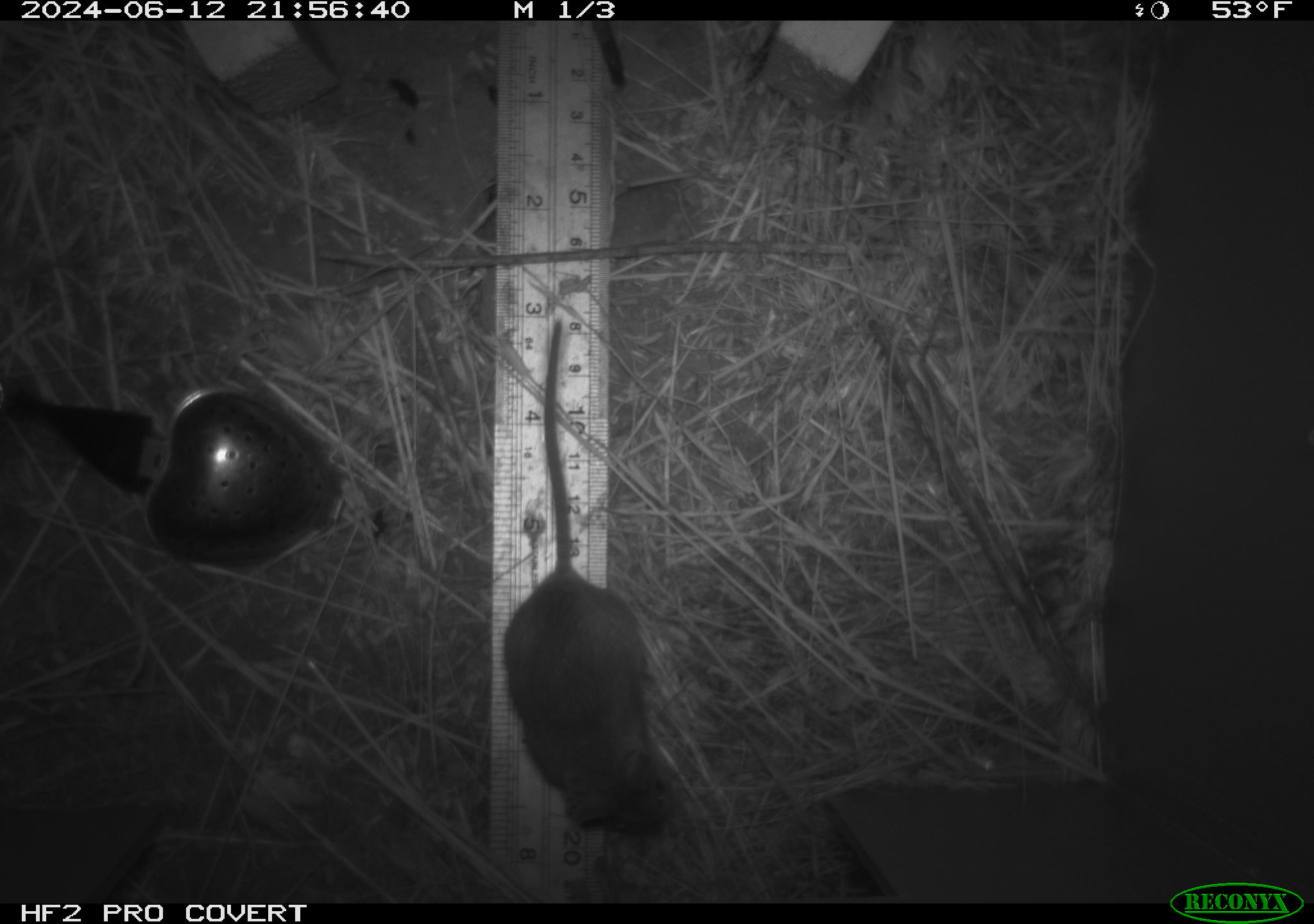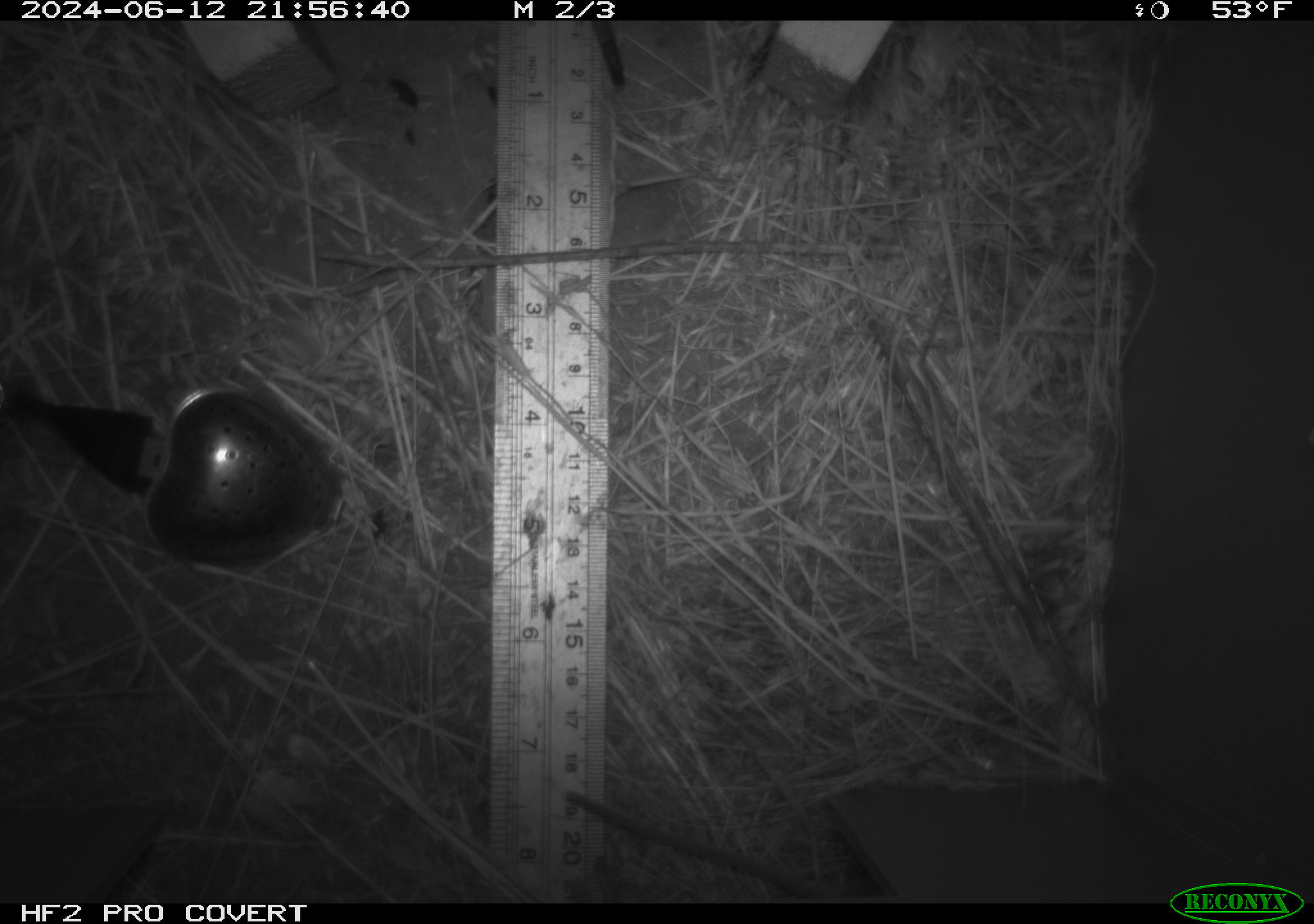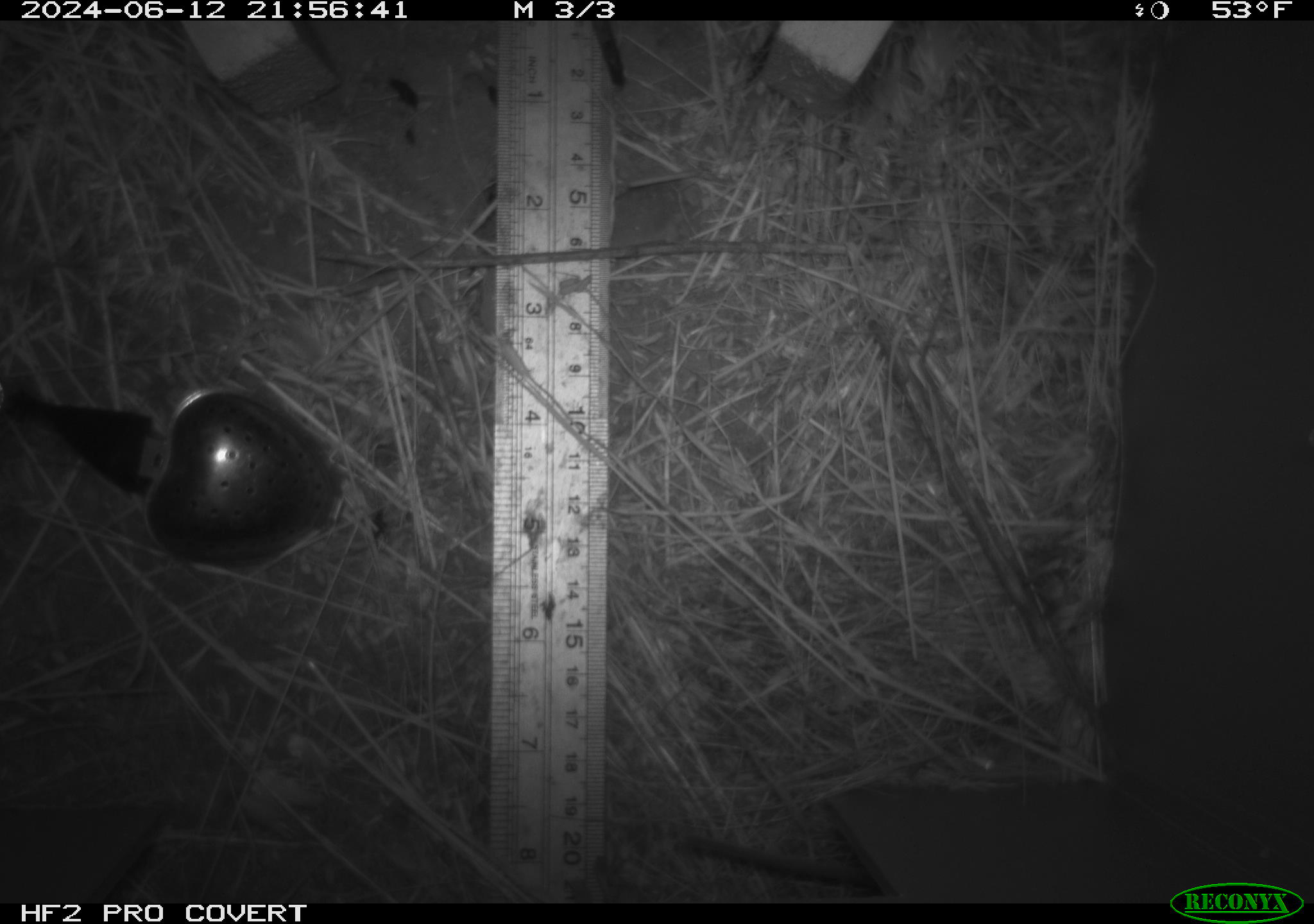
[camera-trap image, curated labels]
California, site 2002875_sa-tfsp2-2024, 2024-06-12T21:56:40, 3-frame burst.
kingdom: Animalia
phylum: Chordata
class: Mammalia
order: Rodentia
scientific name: Rodentia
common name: mouse species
Mouse species (Rodentia).